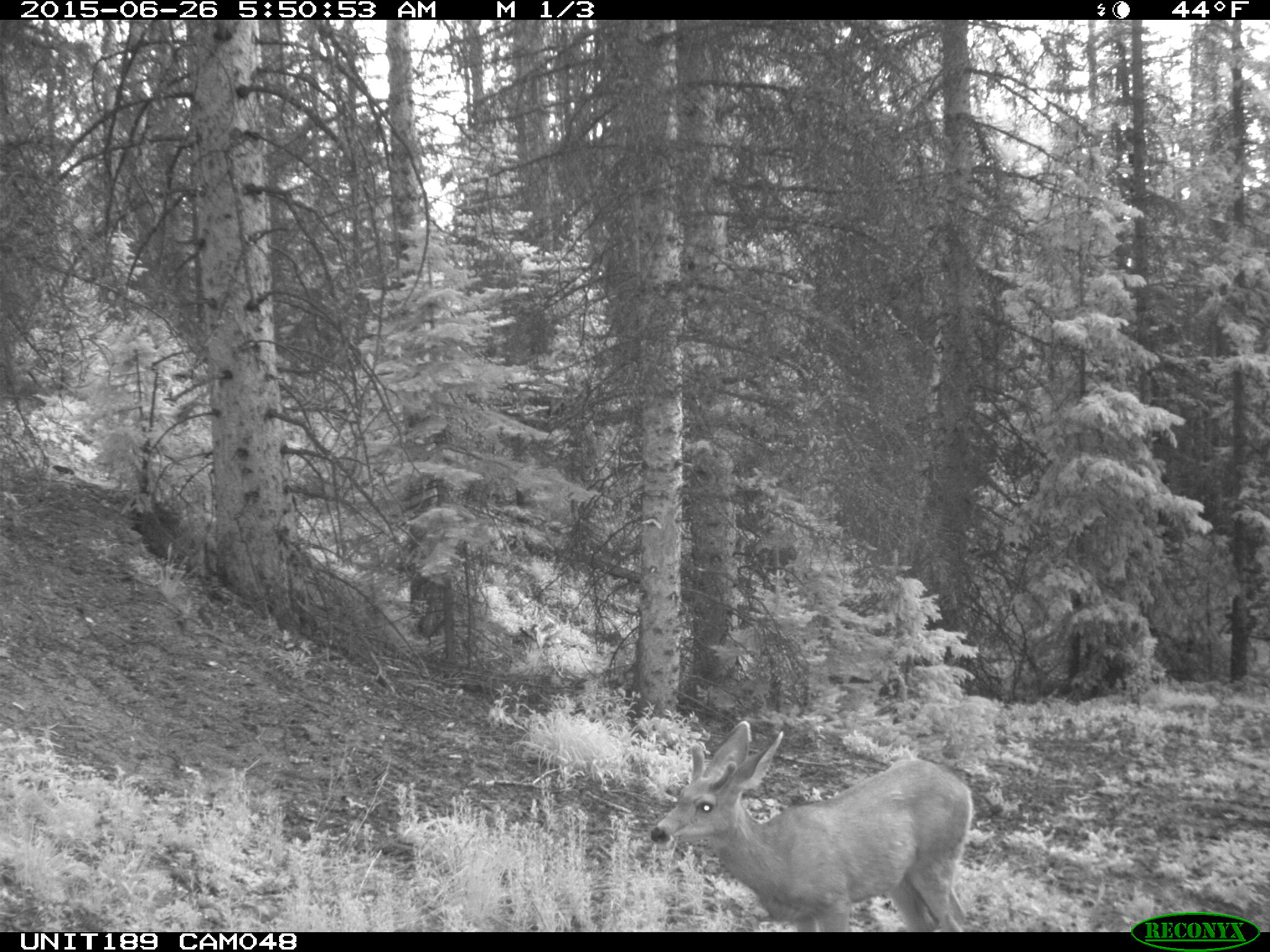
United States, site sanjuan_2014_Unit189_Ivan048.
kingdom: Animalia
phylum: Chordata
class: Mammalia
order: Artiodactyla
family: Cervidae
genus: Odocoileus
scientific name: Odocoileus hemionus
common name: mule deer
Odocoileus hemionus (mule deer).